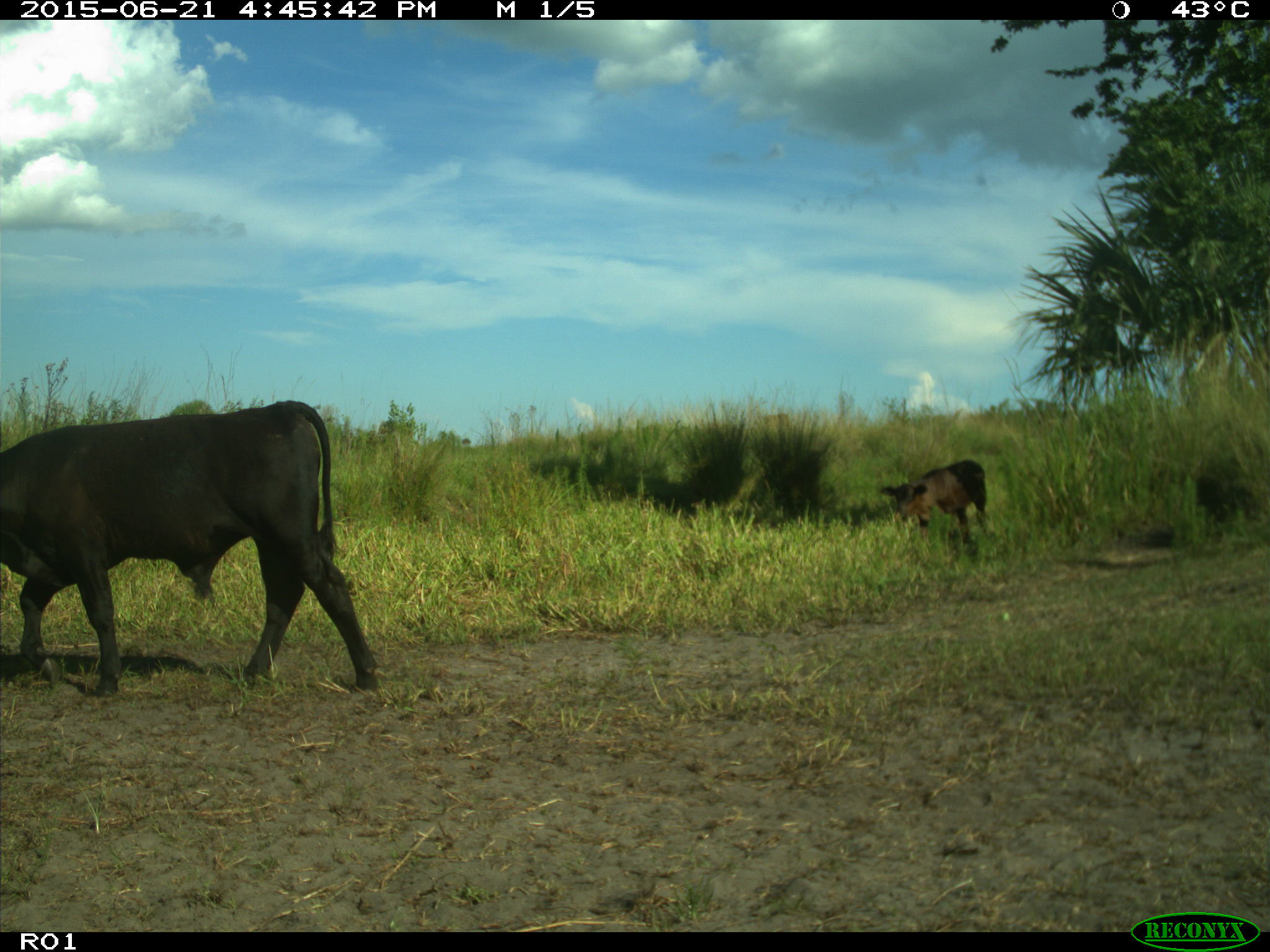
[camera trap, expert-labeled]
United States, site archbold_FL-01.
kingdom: Animalia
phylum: Chordata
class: Mammalia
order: Artiodactyla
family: Bovidae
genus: Bos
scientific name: Bos taurus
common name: domestic cow